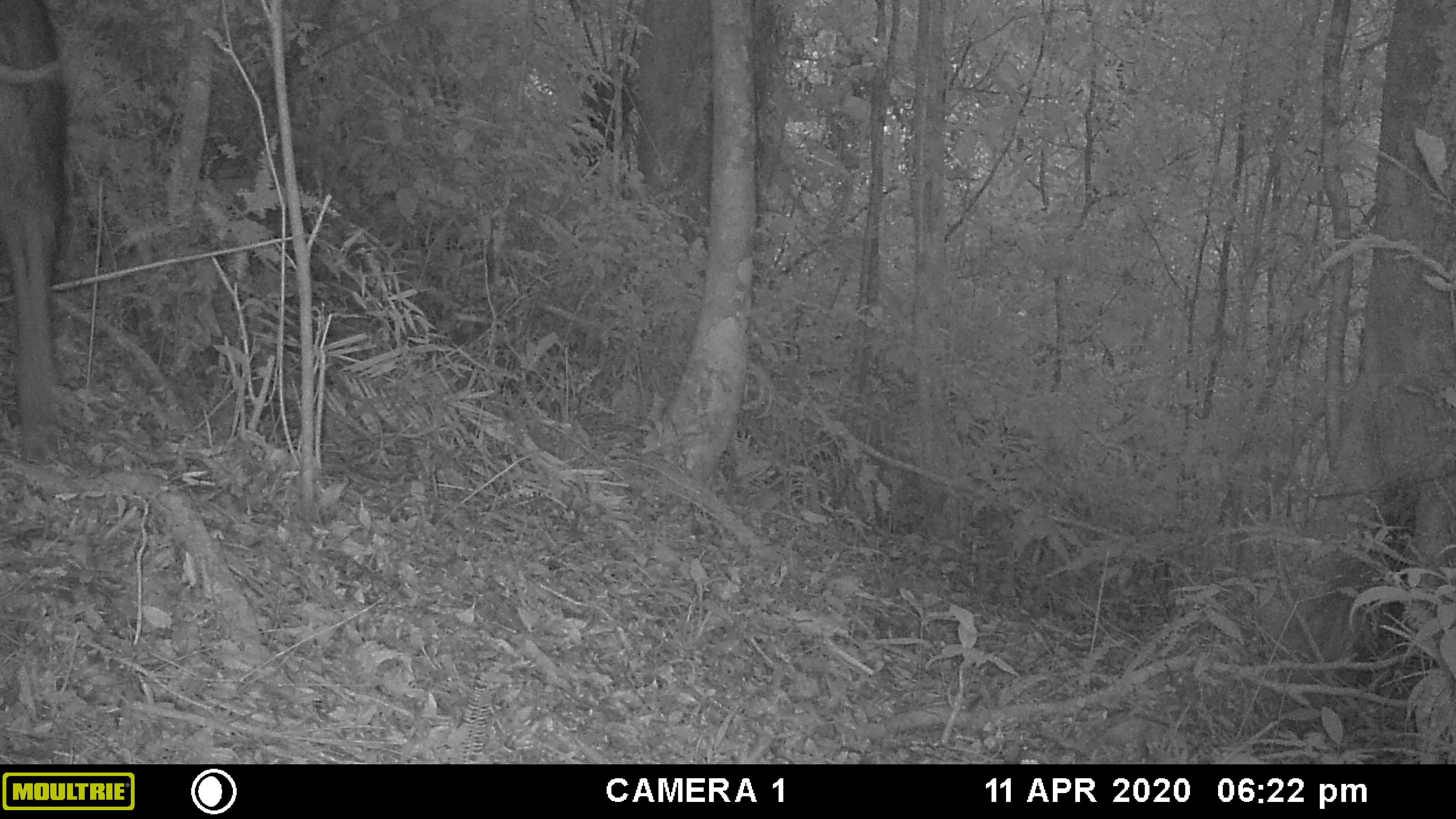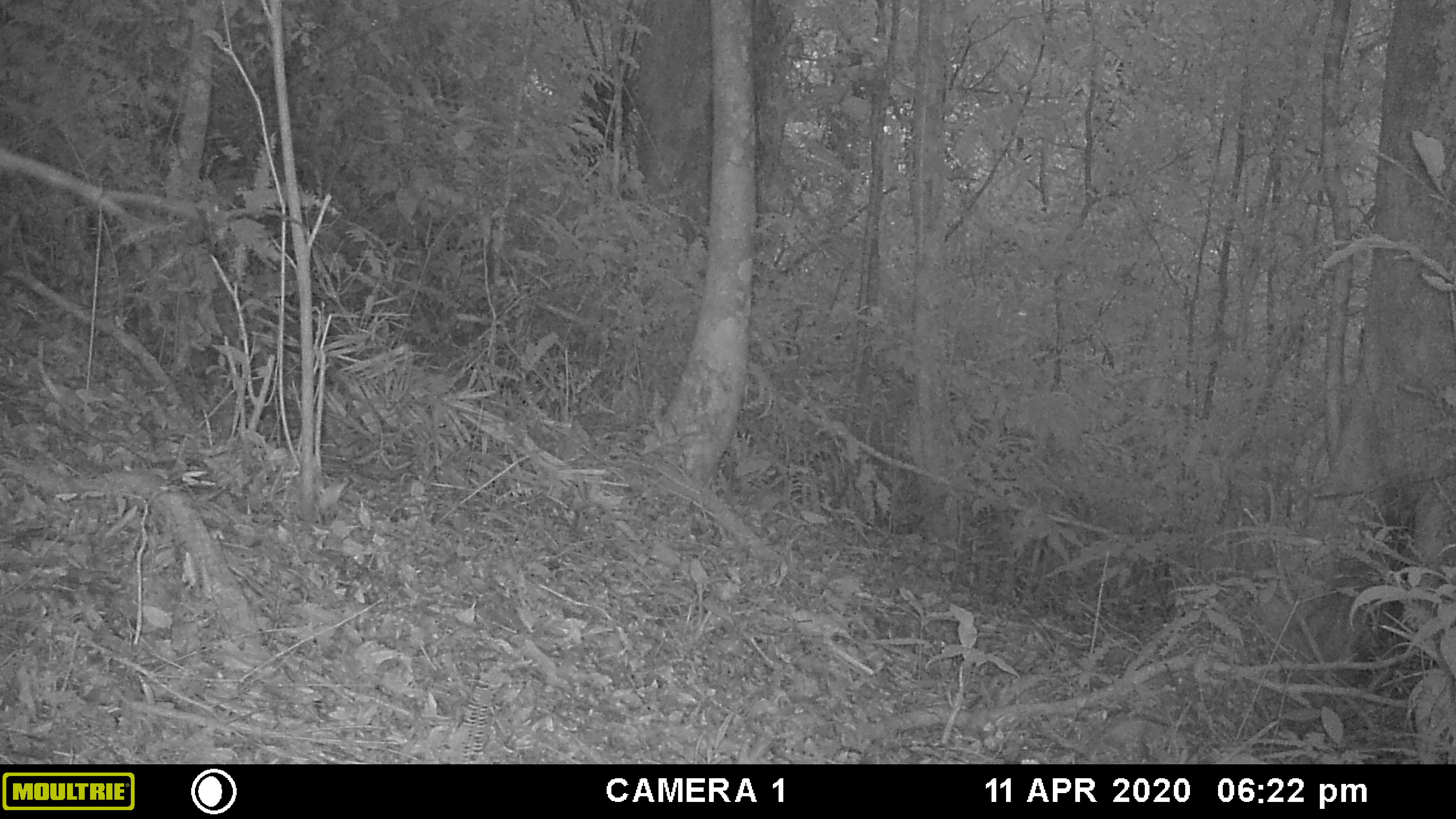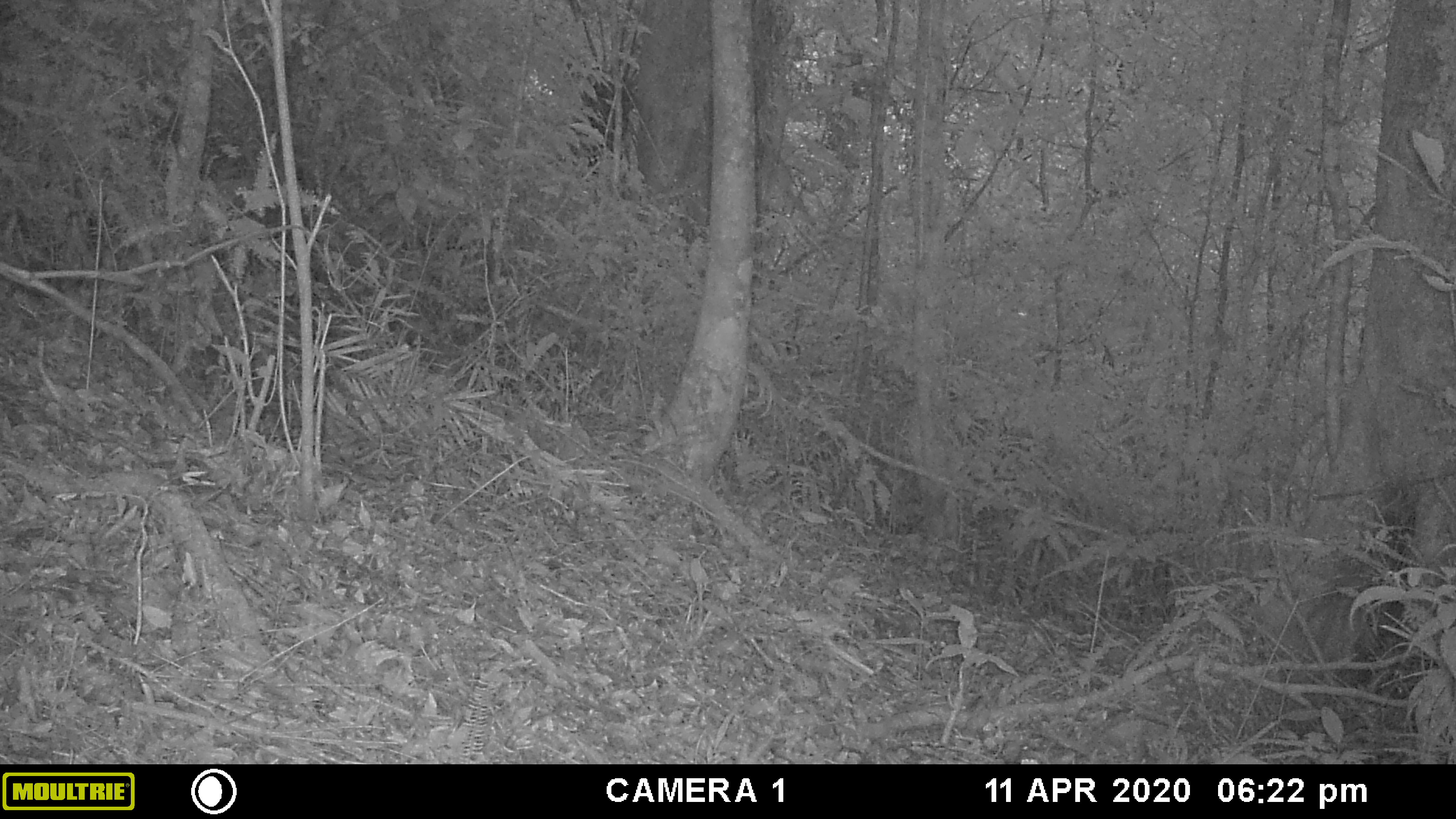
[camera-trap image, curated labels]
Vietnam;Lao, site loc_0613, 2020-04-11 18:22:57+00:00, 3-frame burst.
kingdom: Animalia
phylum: Chordata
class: Mammalia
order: Artiodactyla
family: Suidae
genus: Sus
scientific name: Sus scrofa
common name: eurasian wild pig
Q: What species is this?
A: Eurasian wild pig (Sus scrofa).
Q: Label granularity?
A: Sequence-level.